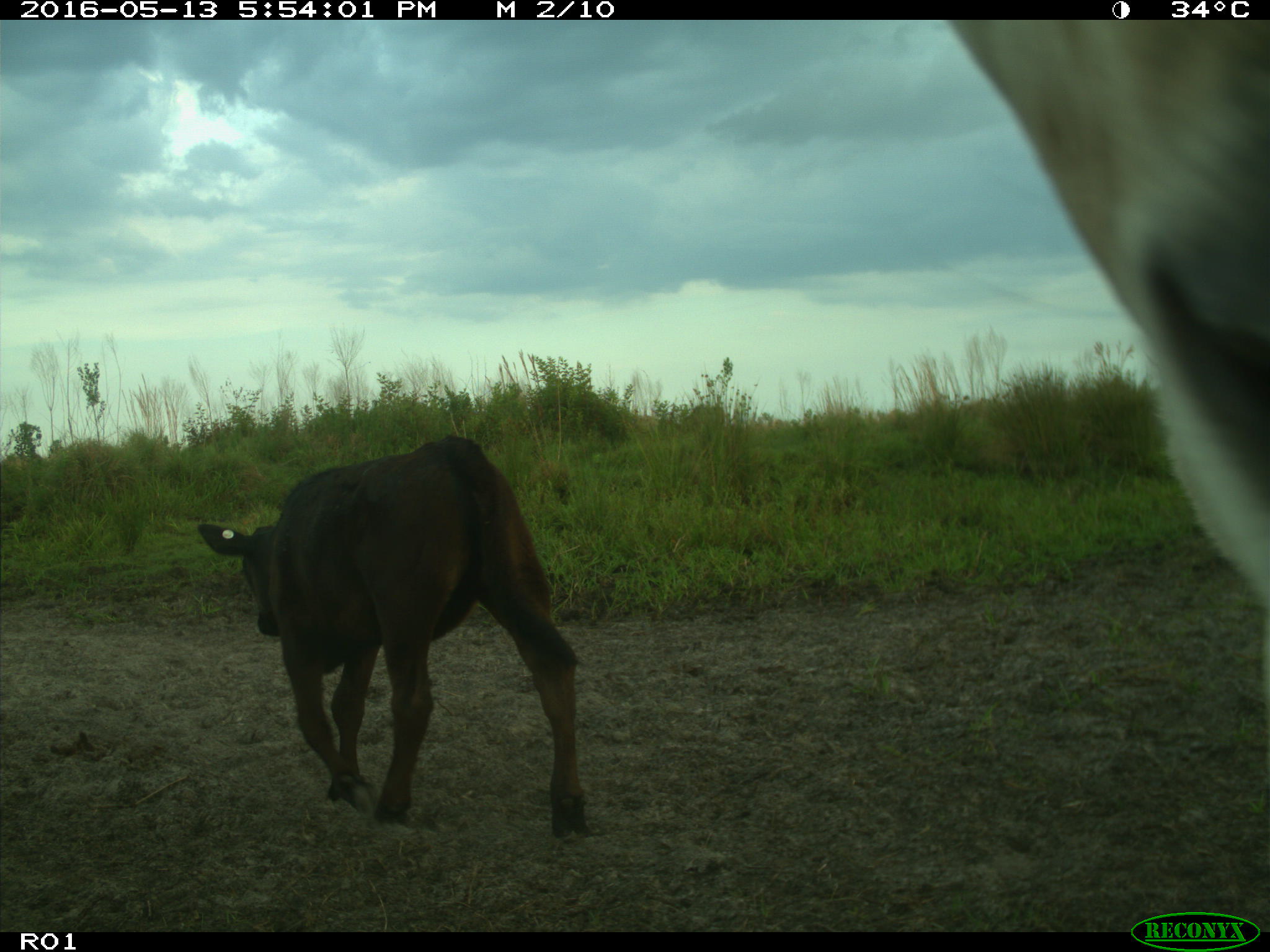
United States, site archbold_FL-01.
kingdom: Animalia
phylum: Chordata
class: Mammalia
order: Artiodactyla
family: Bovidae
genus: Bos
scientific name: Bos taurus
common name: domestic cow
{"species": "Bos taurus (domestic cow)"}